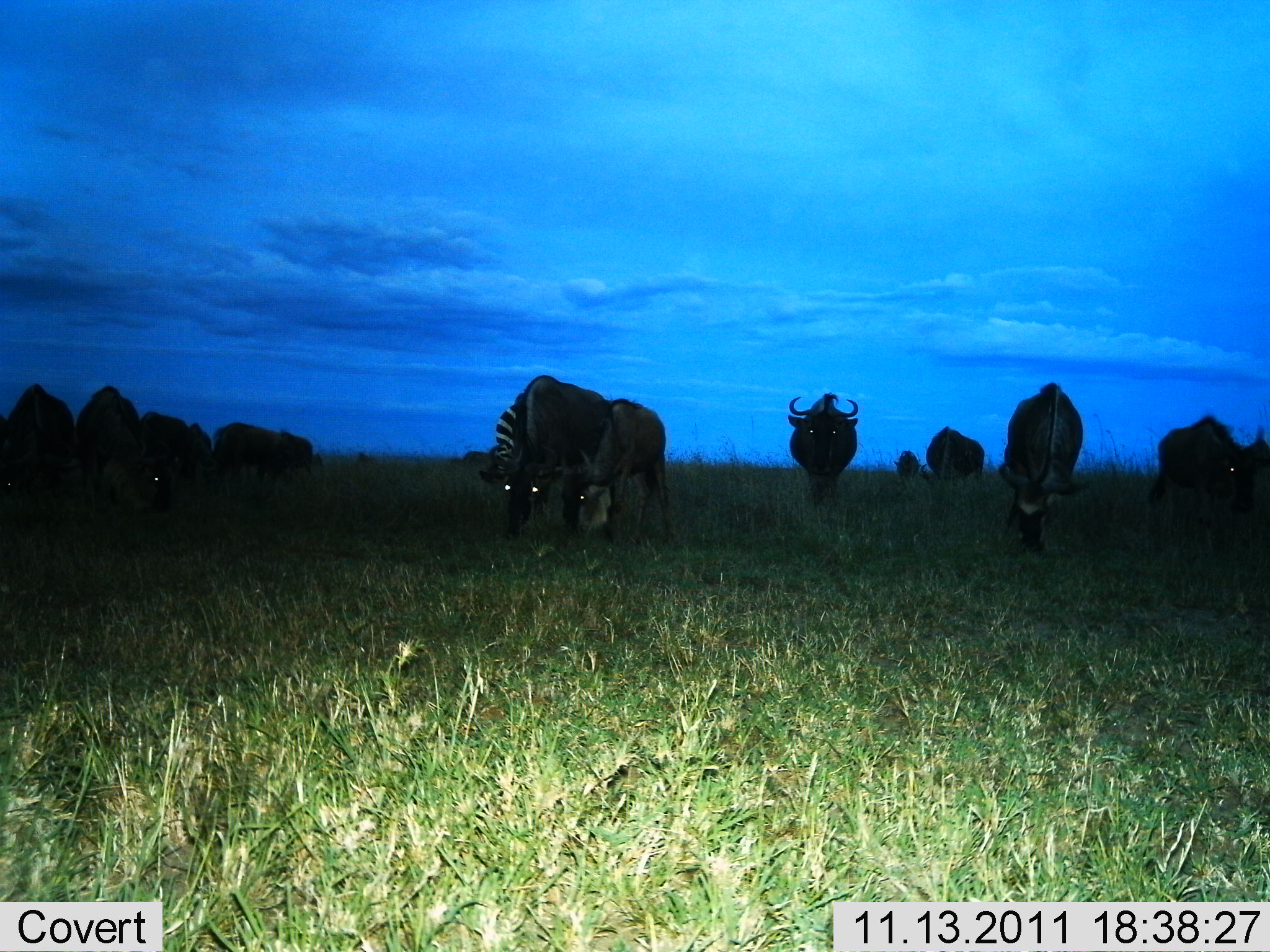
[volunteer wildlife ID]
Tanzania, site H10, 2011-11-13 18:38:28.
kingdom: Animalia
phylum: Chordata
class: Mammalia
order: Artiodactyla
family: Bovidae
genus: Connochaetes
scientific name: Connochaetes taurinus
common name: blue wildebeest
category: wildebeest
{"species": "wildebeest (blue wildebeest) (Connochaetes taurinus)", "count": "11-50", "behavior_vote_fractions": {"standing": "31%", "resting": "6%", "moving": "6%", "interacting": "0%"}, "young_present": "6%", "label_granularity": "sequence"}